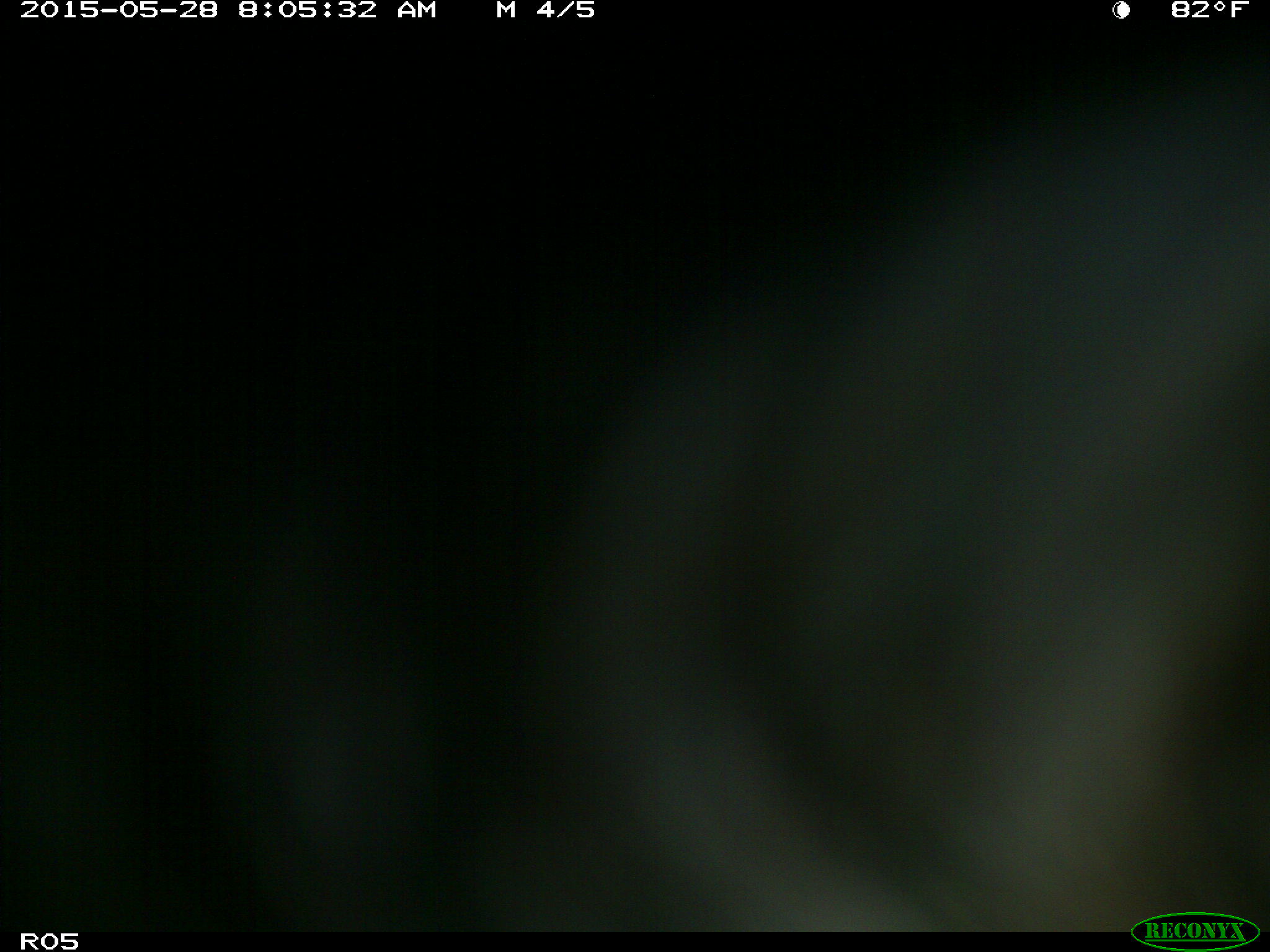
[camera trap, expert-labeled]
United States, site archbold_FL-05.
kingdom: Animalia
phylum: Chordata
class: Mammalia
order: Artiodactyla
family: Bovidae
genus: Bos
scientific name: Bos taurus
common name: domestic cow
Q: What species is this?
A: Bos taurus (domestic cow).